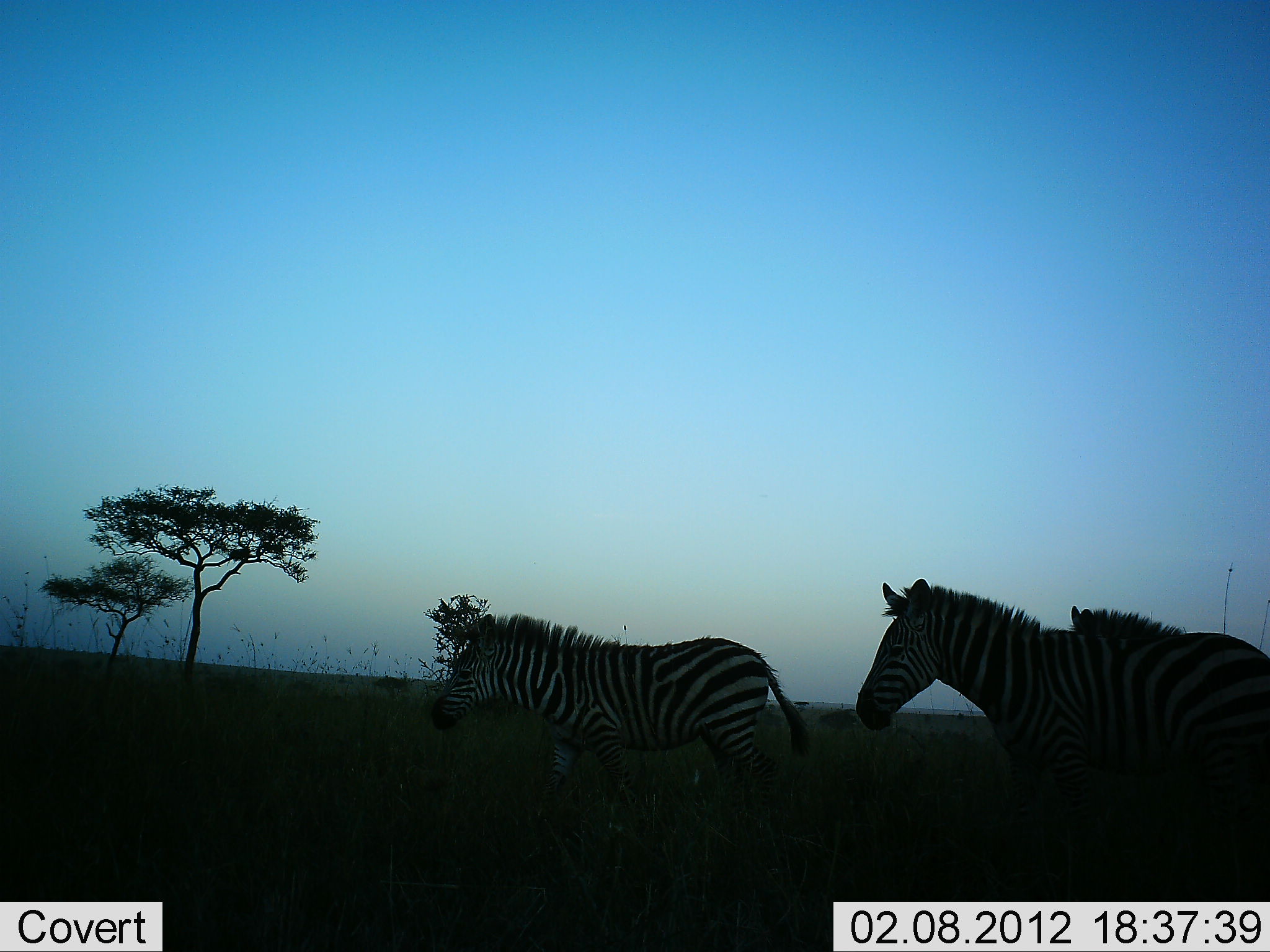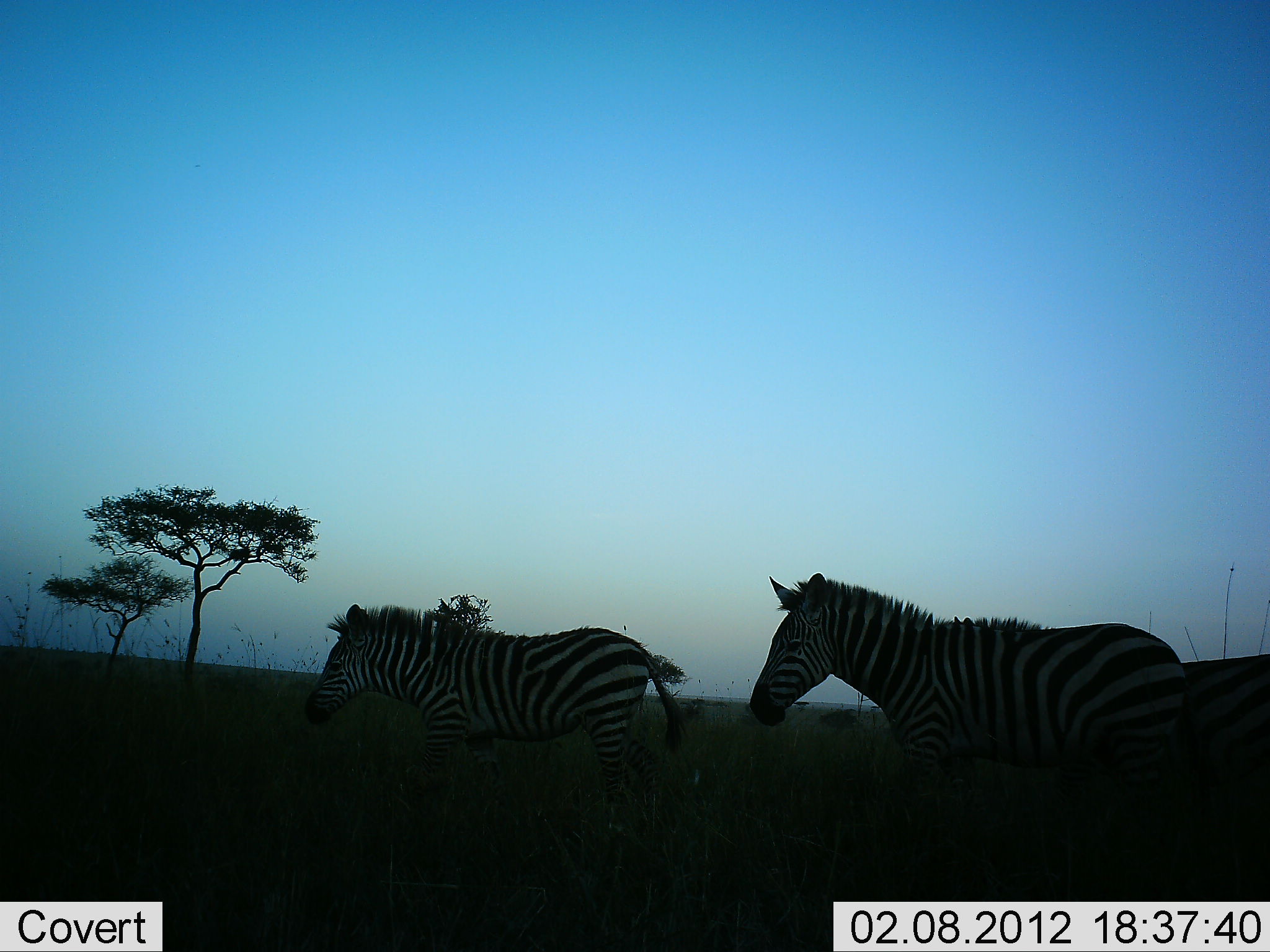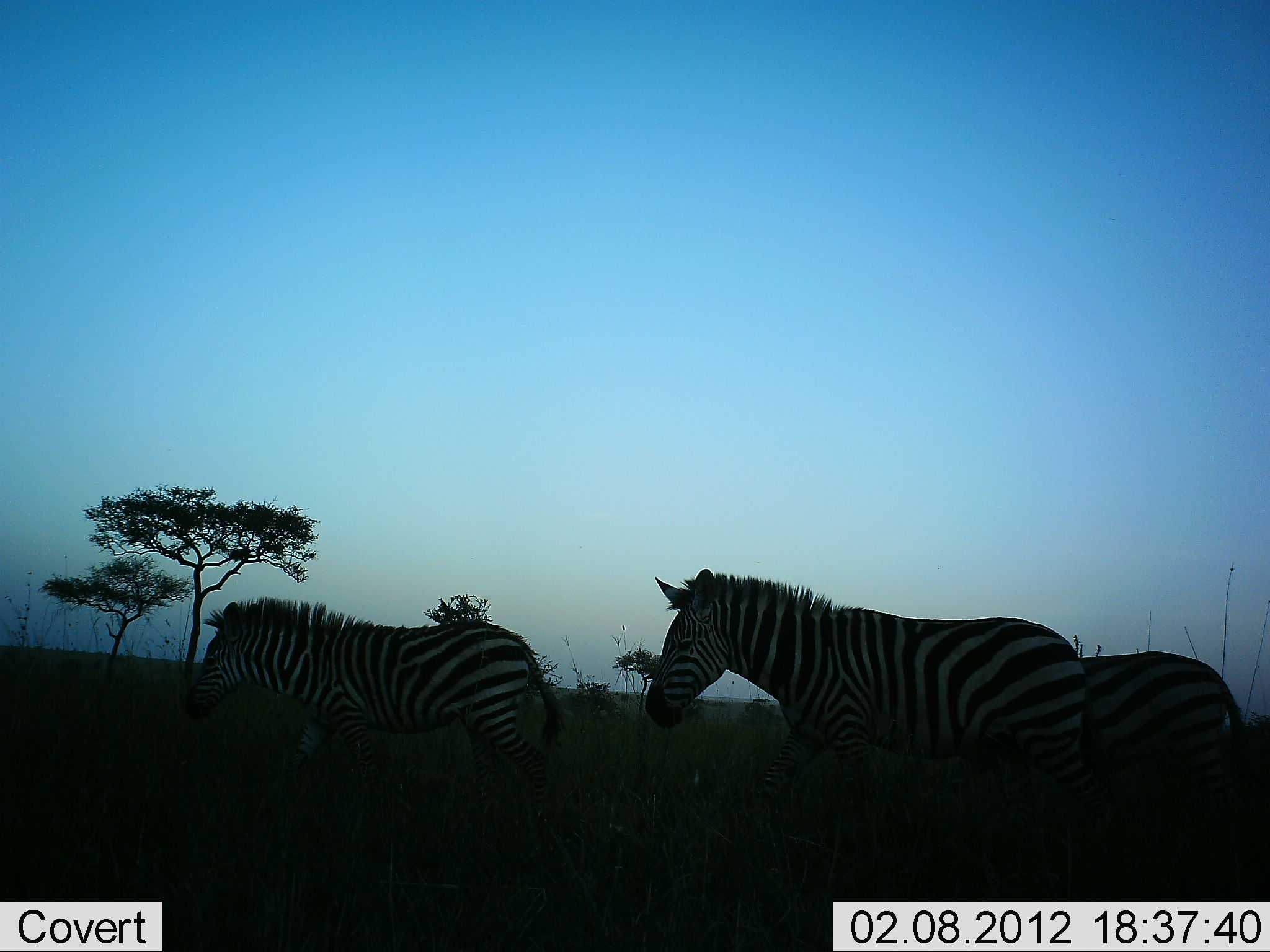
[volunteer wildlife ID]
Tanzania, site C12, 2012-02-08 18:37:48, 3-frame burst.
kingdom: Animalia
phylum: Chordata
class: Mammalia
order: Perissodactyla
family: Equidae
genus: Equus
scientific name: Equus quagga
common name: plains zebra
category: zebra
Zebra (plains zebra) (Equus quagga), count 3. Behavior (volunteer vote fractions): standing 0%, resting 0%, moving 100%, interacting 6%. Young present (vote fraction): 6%. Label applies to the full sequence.